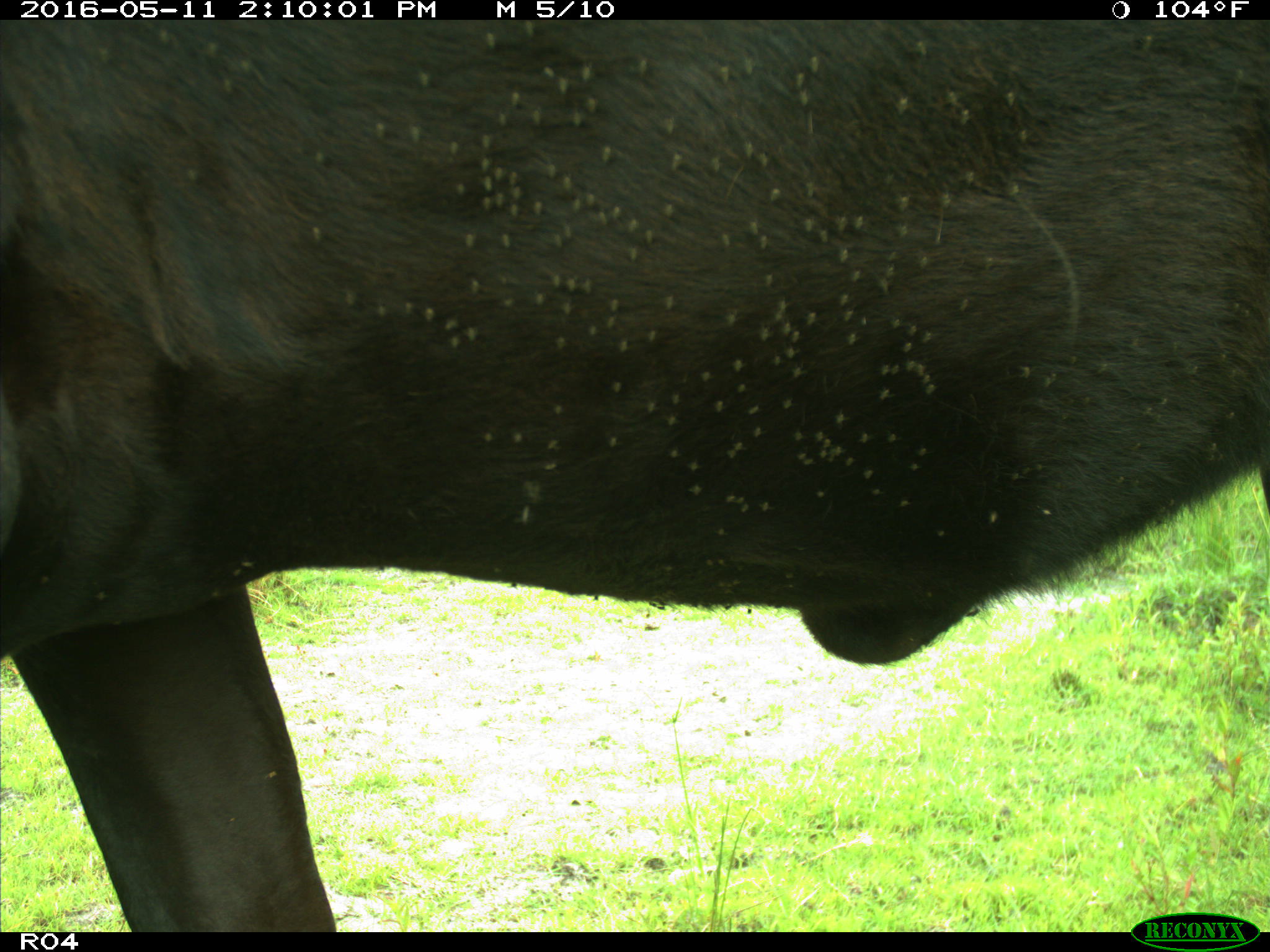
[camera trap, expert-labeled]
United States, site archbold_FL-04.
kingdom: Animalia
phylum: Chordata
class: Mammalia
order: Artiodactyla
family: Bovidae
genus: Bos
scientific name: Bos taurus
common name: domestic cow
Bos taurus (domestic cow).